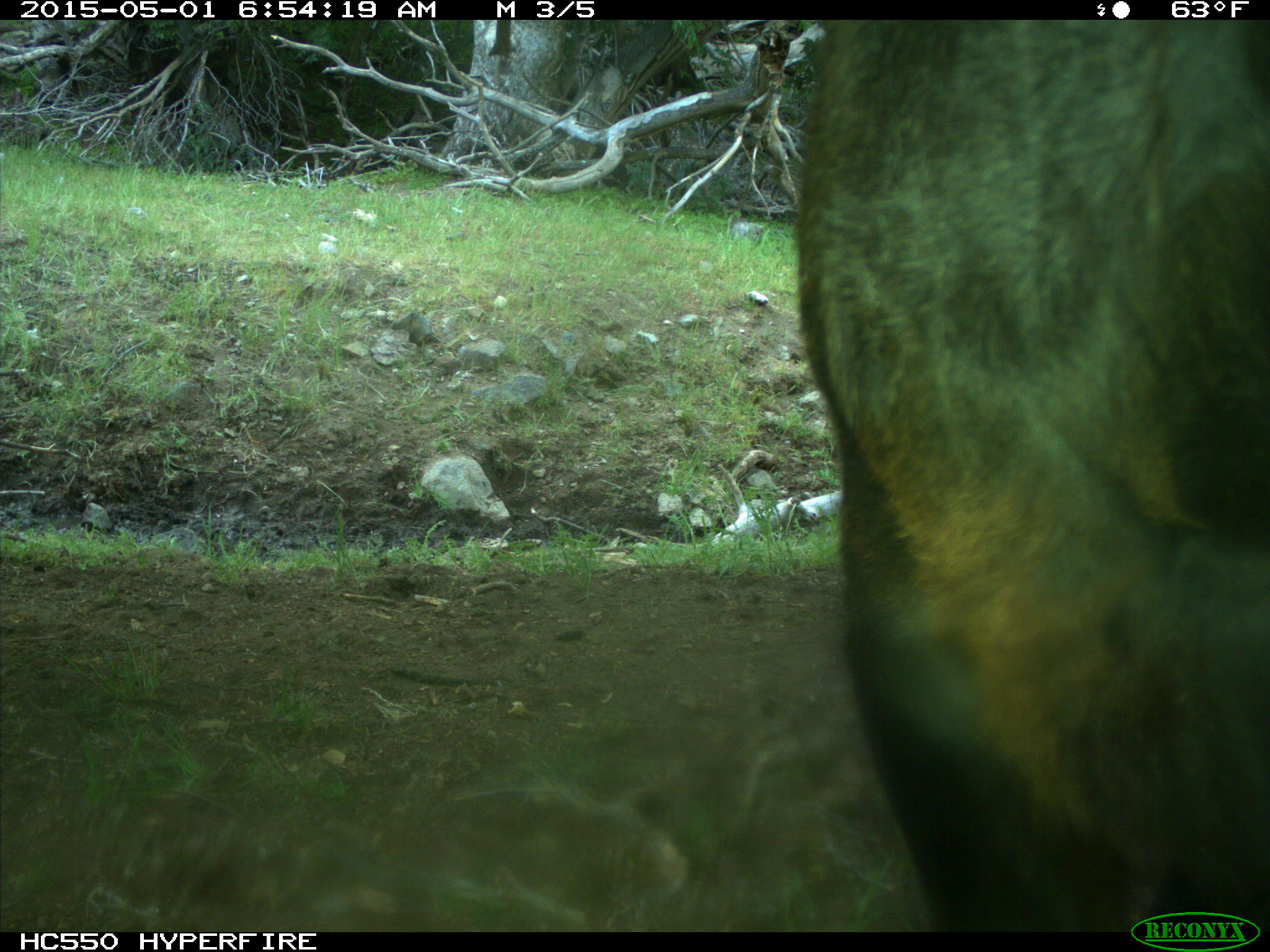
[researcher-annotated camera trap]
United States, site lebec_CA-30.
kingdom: Animalia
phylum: Chordata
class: Mammalia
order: Artiodactyla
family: Bovidae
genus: Bos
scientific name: Bos taurus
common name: domestic cow